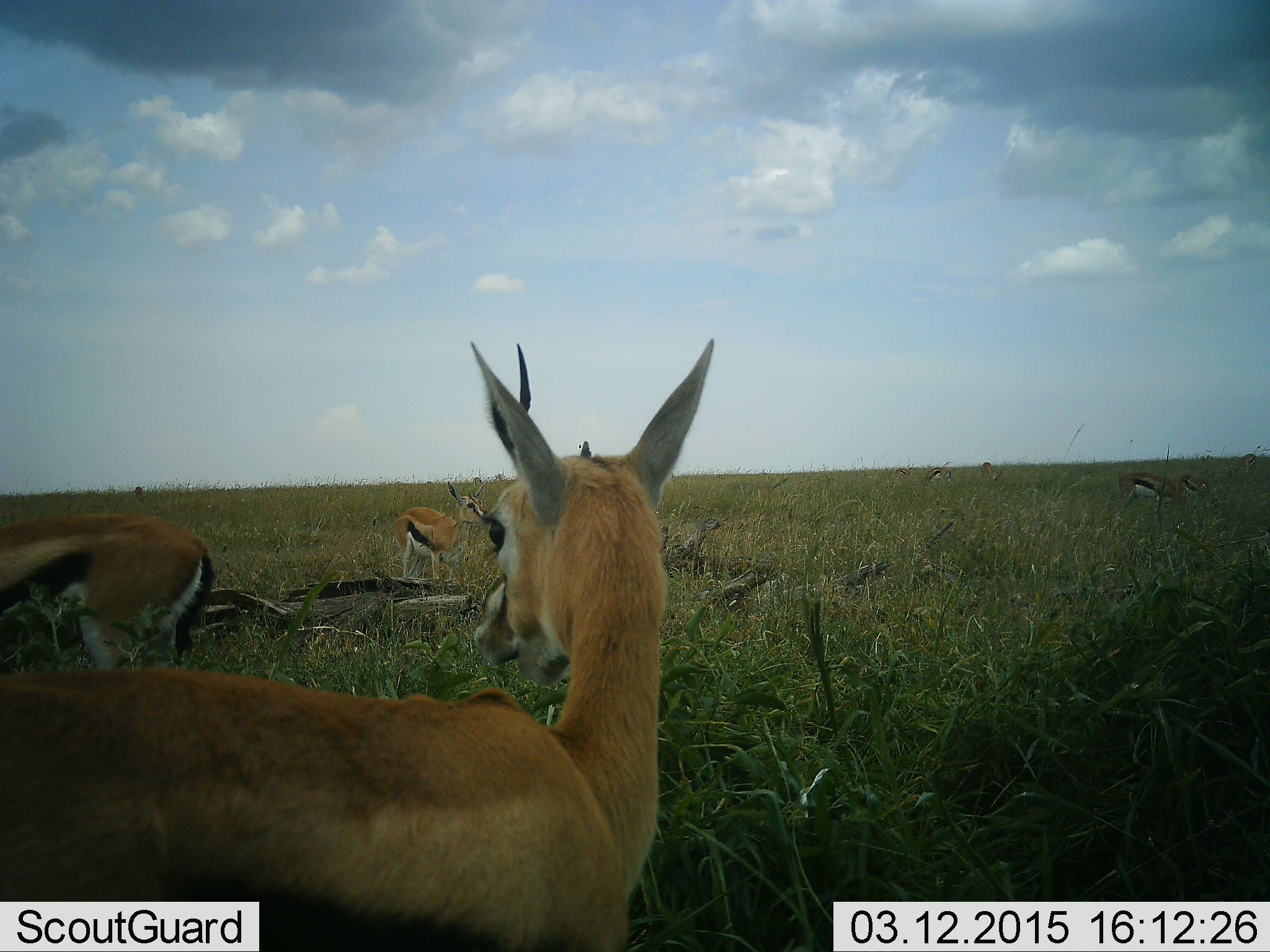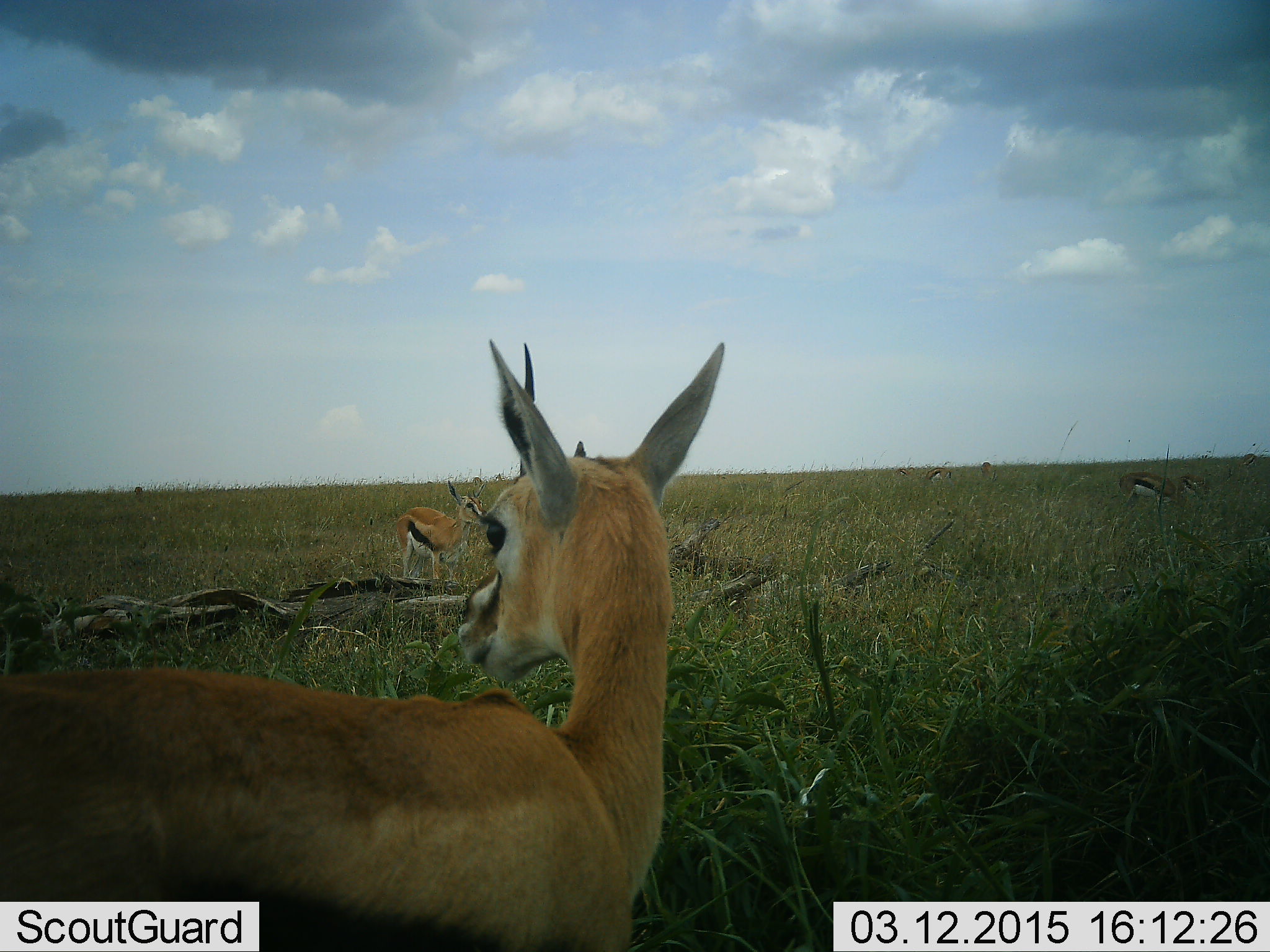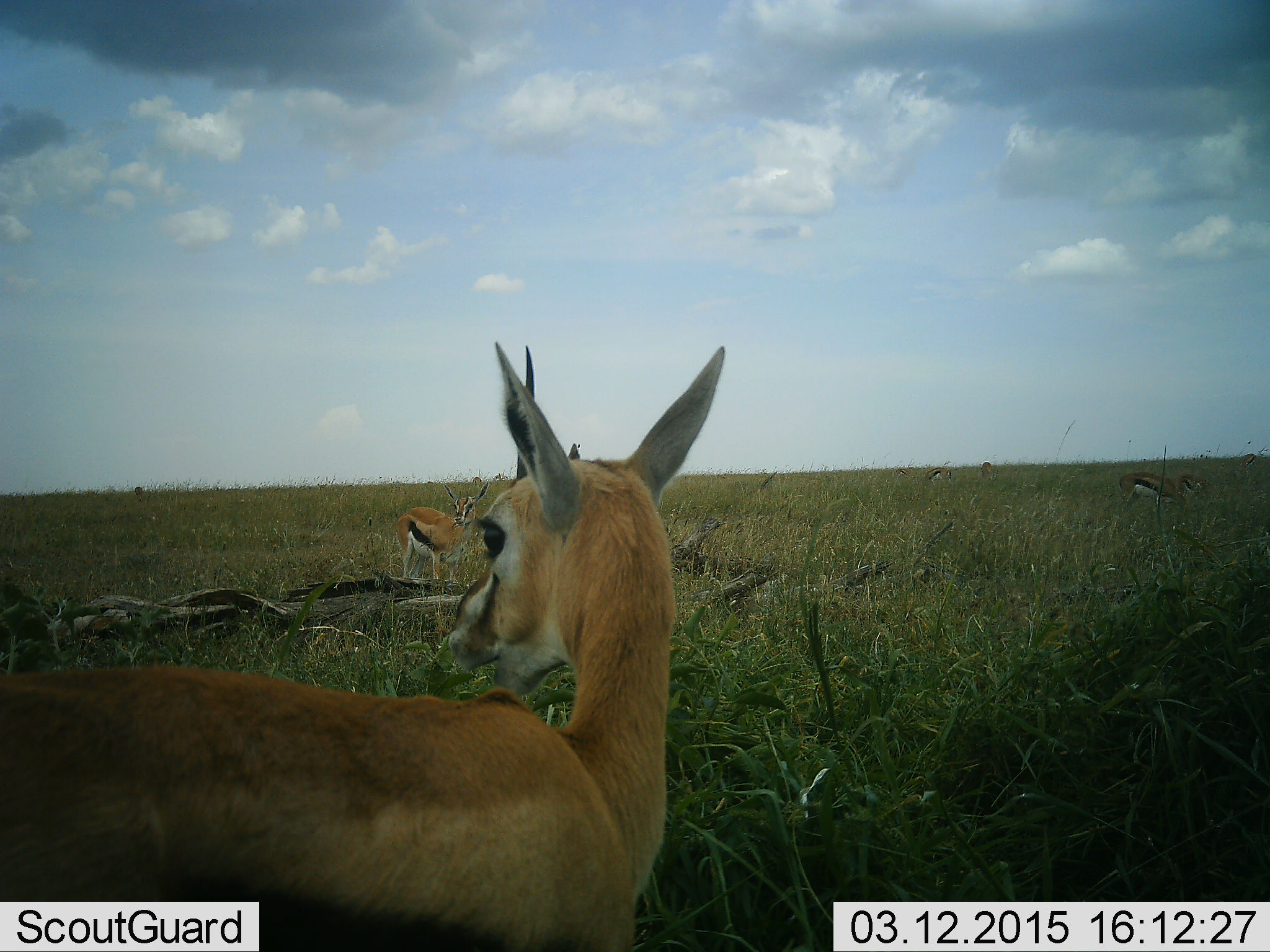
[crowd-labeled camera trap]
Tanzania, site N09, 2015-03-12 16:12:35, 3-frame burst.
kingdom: Animalia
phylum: Chordata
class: Mammalia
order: Artiodactyla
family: Bovidae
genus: Eudorcas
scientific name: Eudorcas thomsonii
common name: thomson's gazelle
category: gazellethomsons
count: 3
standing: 100%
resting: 0%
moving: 70%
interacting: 0%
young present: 0%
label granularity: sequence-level